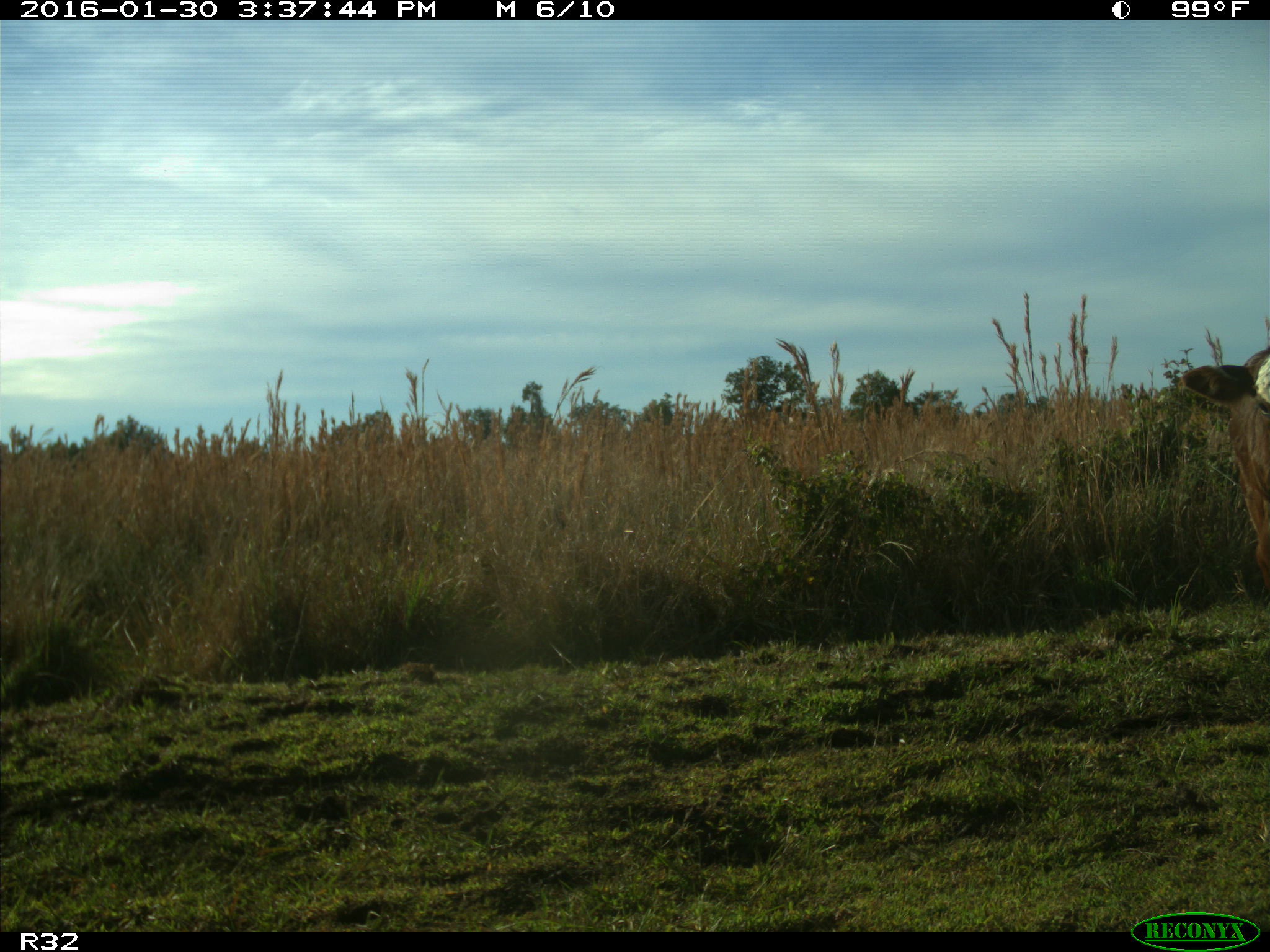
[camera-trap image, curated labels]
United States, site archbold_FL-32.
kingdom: Animalia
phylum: Chordata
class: Mammalia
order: Artiodactyla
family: Bovidae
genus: Bos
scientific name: Bos taurus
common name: domestic cow